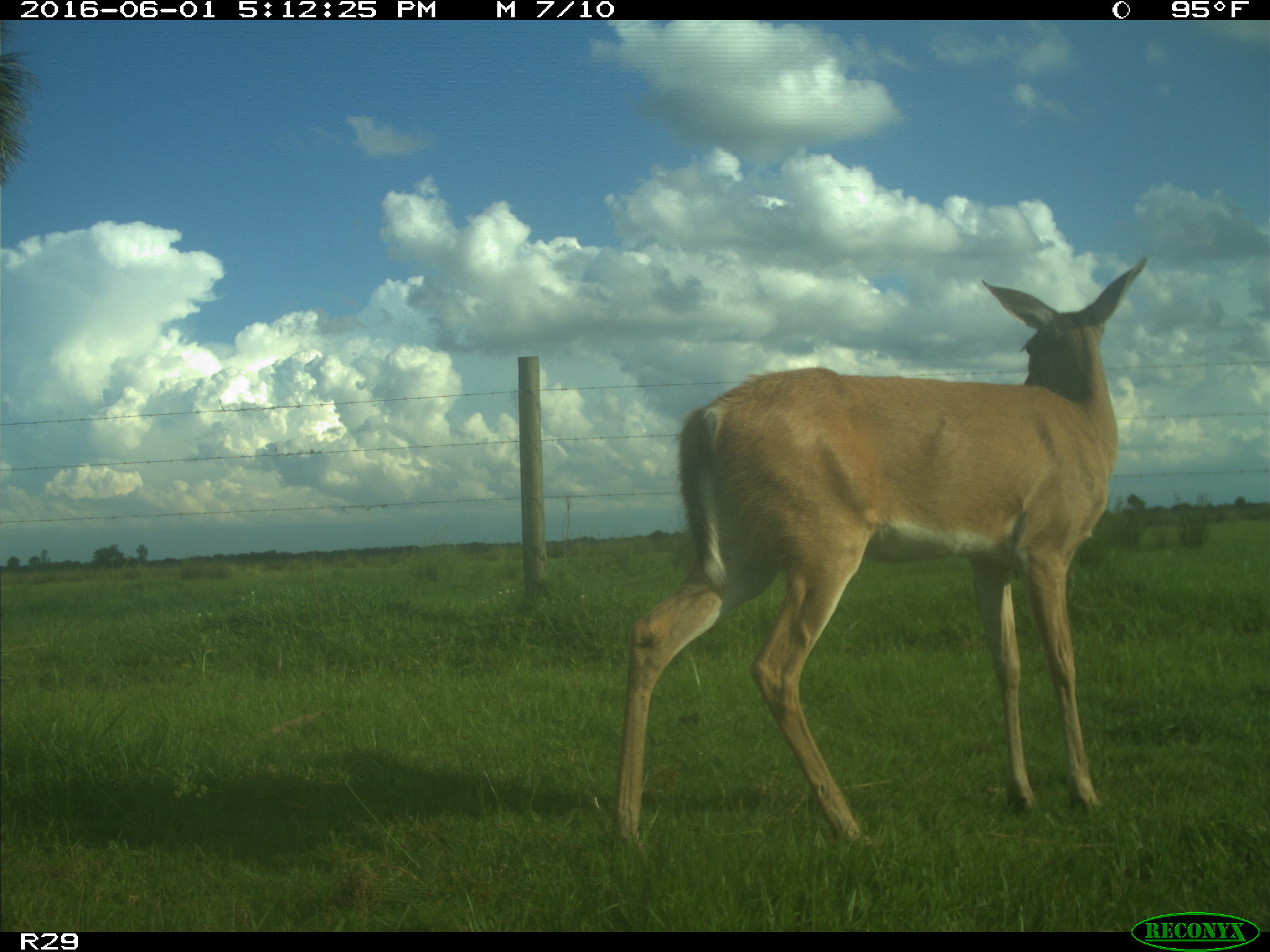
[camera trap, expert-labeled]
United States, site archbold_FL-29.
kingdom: Animalia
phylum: Chordata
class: Mammalia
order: Artiodactyla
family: Cervidae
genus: Odocoileus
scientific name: Odocoileus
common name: deer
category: unidentified deer